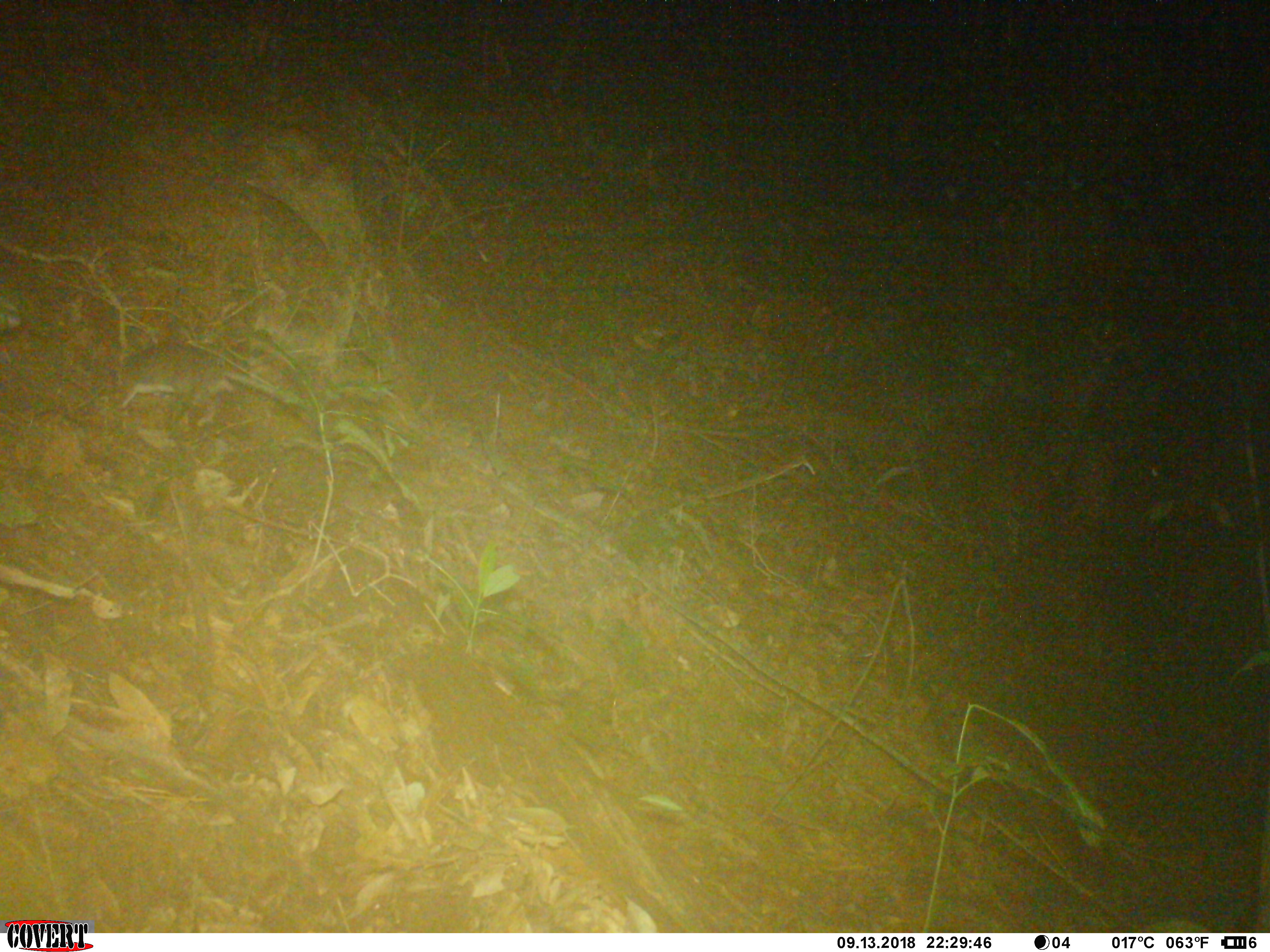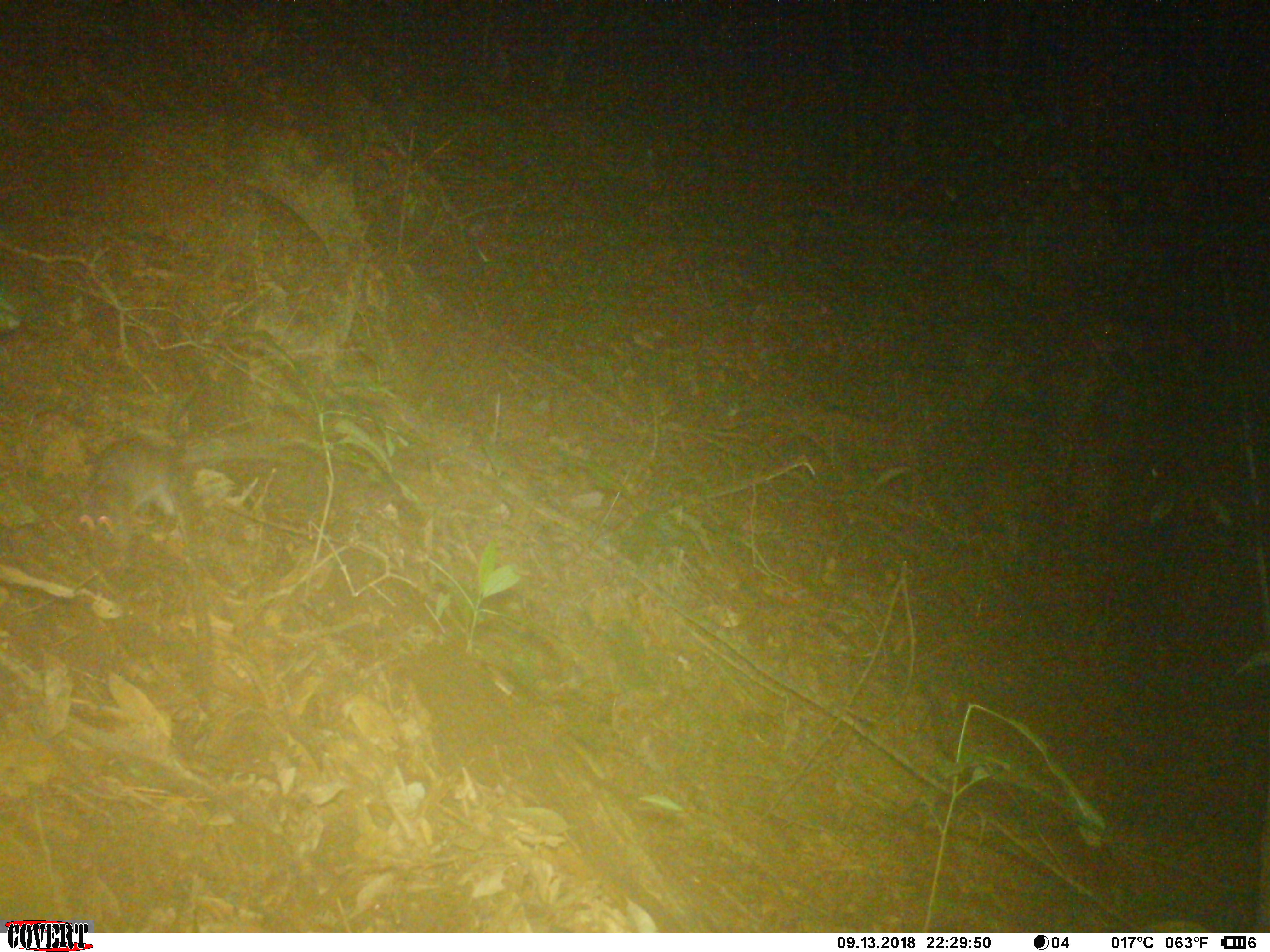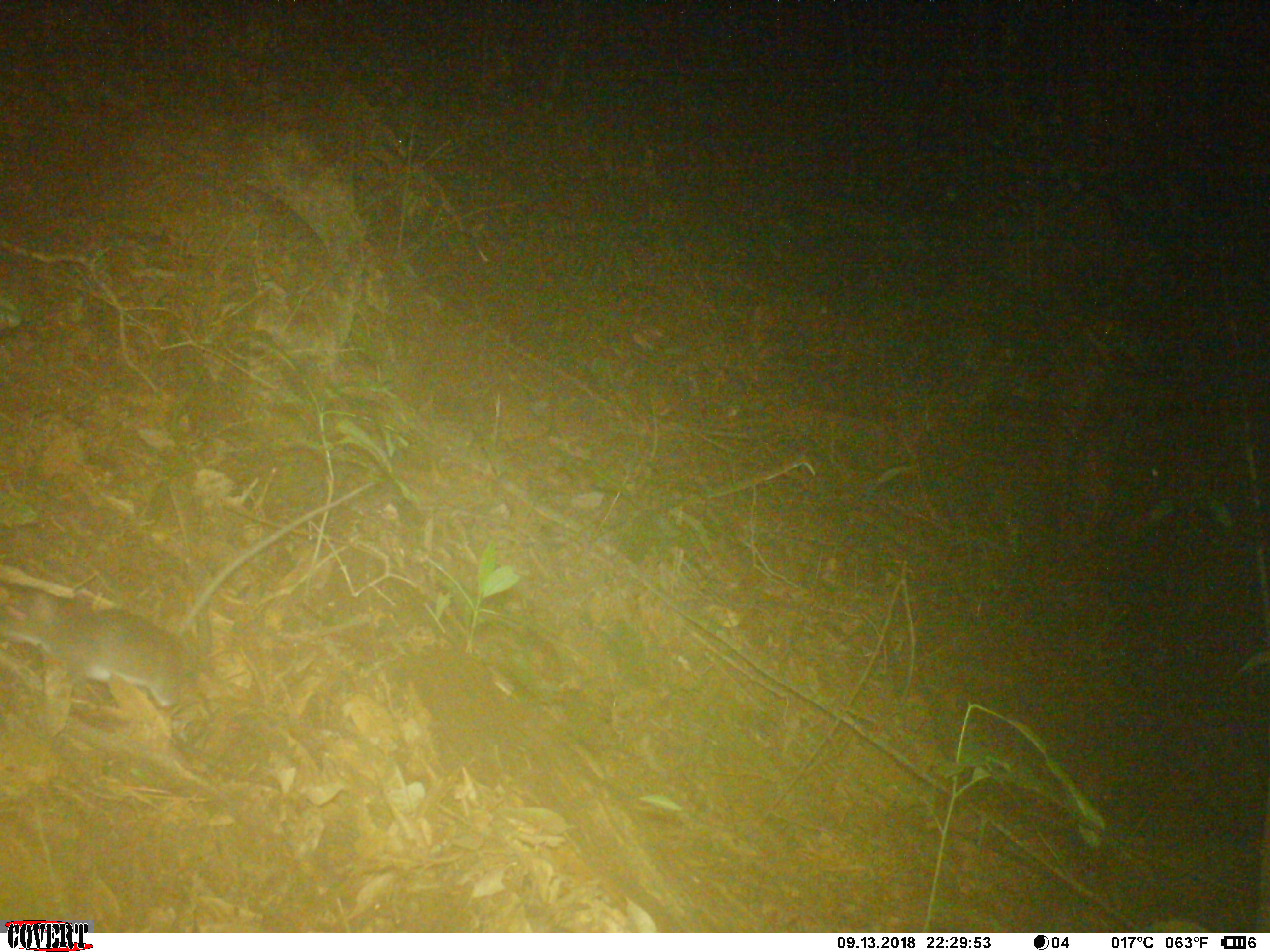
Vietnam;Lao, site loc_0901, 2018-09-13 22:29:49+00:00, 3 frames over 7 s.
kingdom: Animalia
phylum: Chordata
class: Mammalia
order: Rodentia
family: Muridae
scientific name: Muridae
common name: old-world mice and rats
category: unidentified murid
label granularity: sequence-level